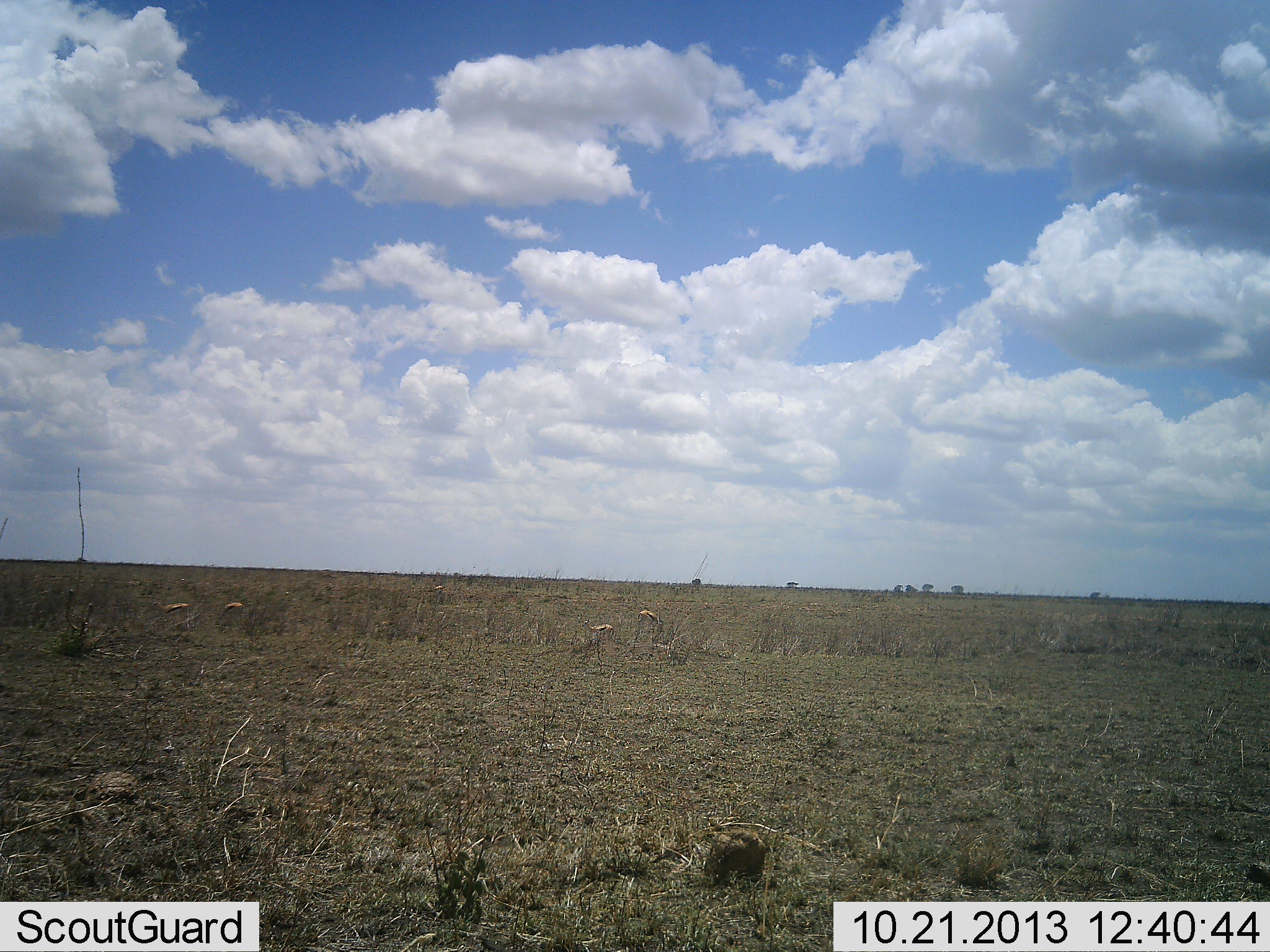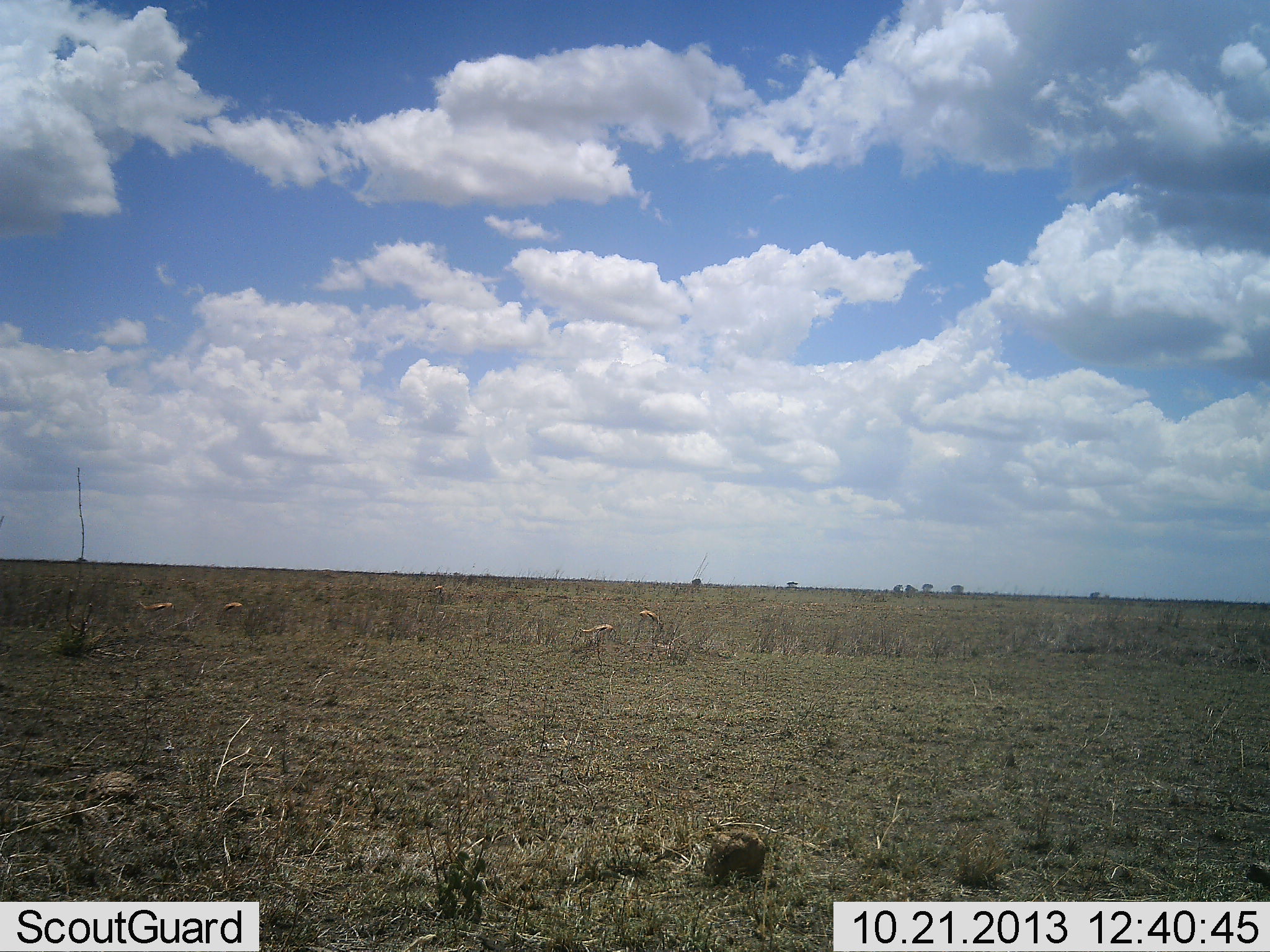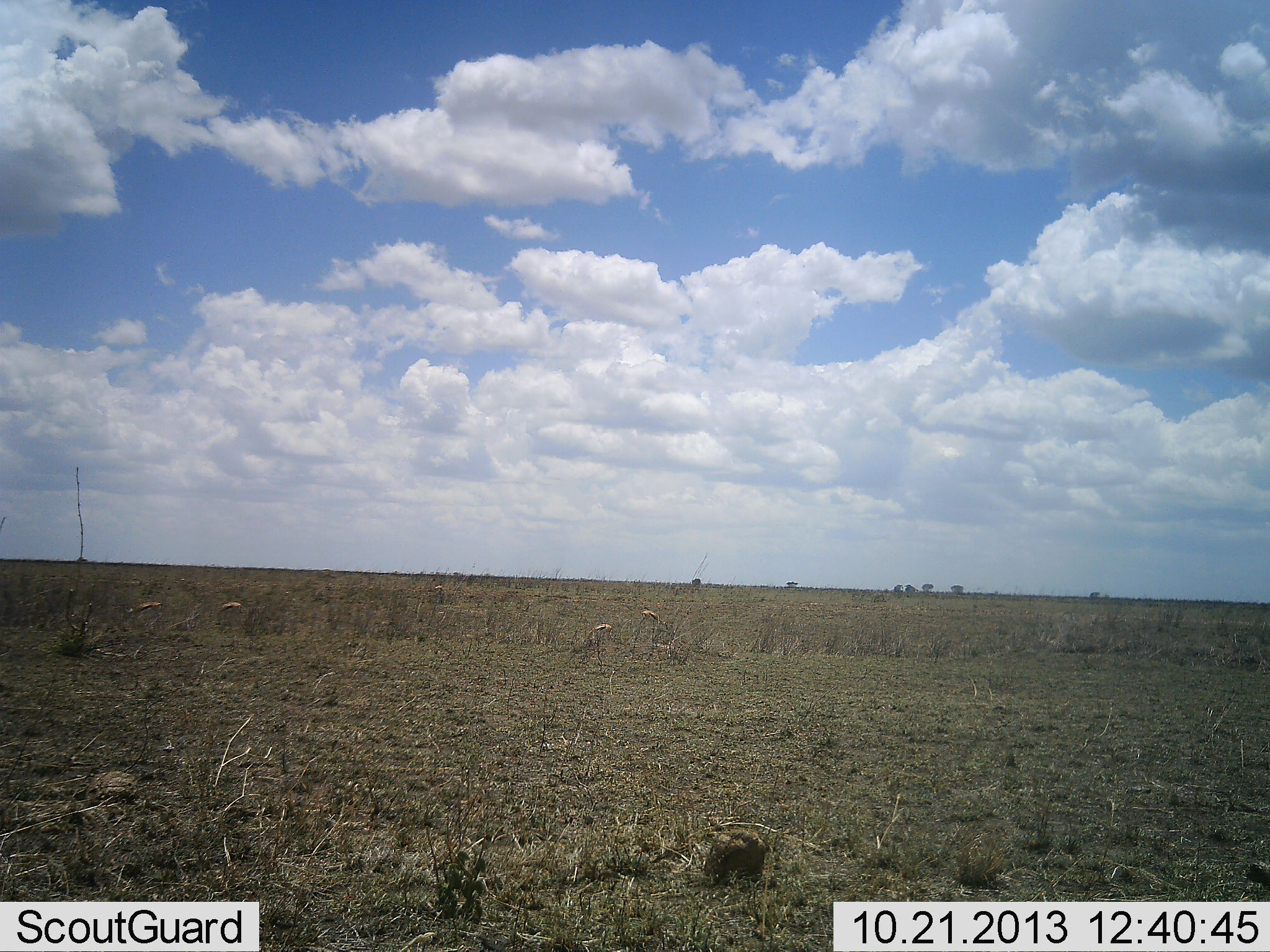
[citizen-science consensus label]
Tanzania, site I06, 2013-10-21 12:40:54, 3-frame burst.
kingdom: Animalia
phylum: Chordata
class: Mammalia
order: Artiodactyla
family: Bovidae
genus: Eudorcas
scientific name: Eudorcas thomsonii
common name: thomson's gazelle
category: gazellethomsons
Gazellethomsons (thomson's gazelle) (Eudorcas thomsonii), count 4. Behavior (volunteer vote fractions): standing 24%, resting 0%, moving 29%, interacting 0%. Young present (vote fraction): 0%. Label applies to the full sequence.